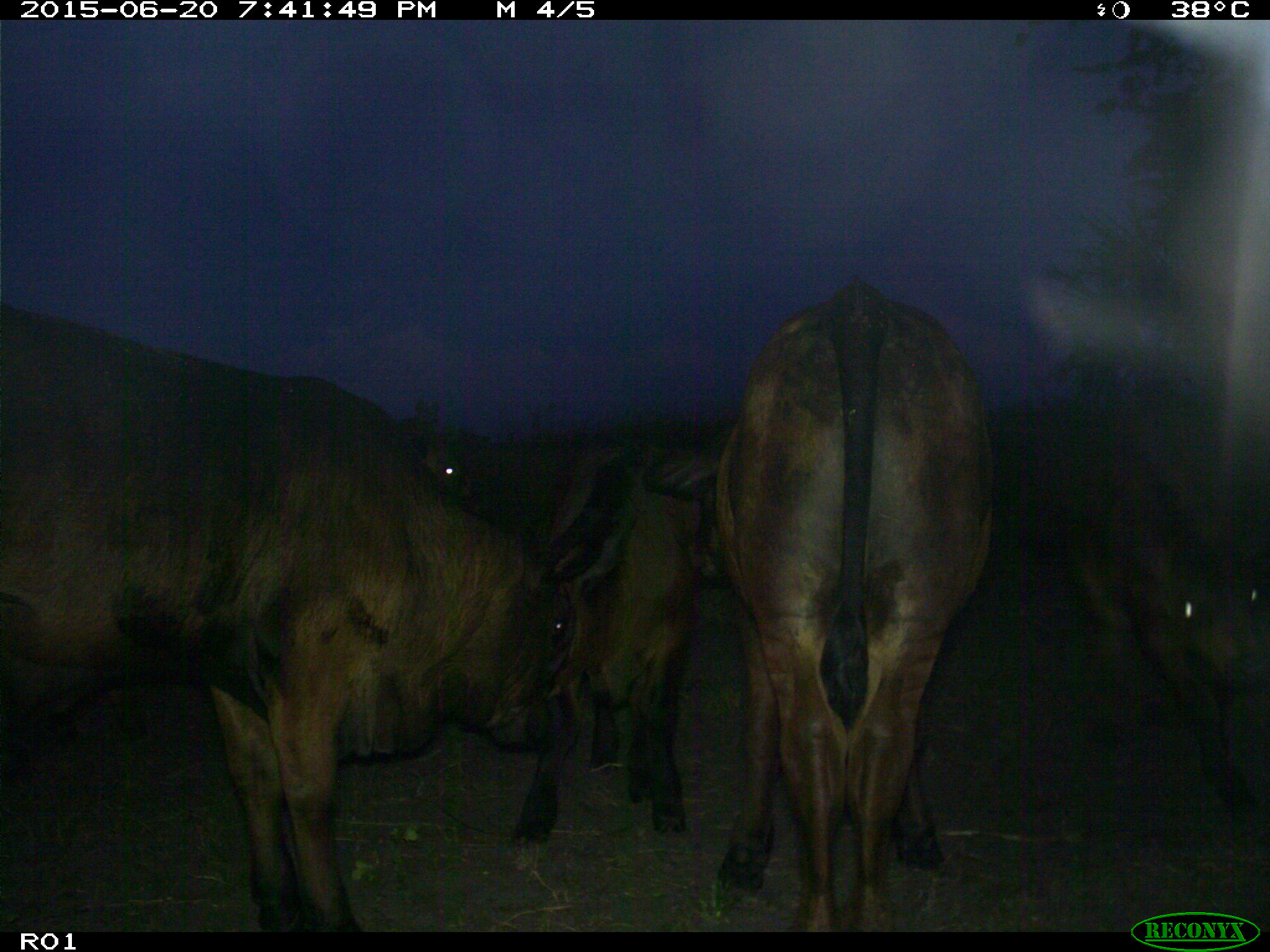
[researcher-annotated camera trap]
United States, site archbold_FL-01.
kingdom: Animalia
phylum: Chordata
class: Mammalia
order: Artiodactyla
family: Bovidae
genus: Bos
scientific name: Bos taurus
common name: domestic cow